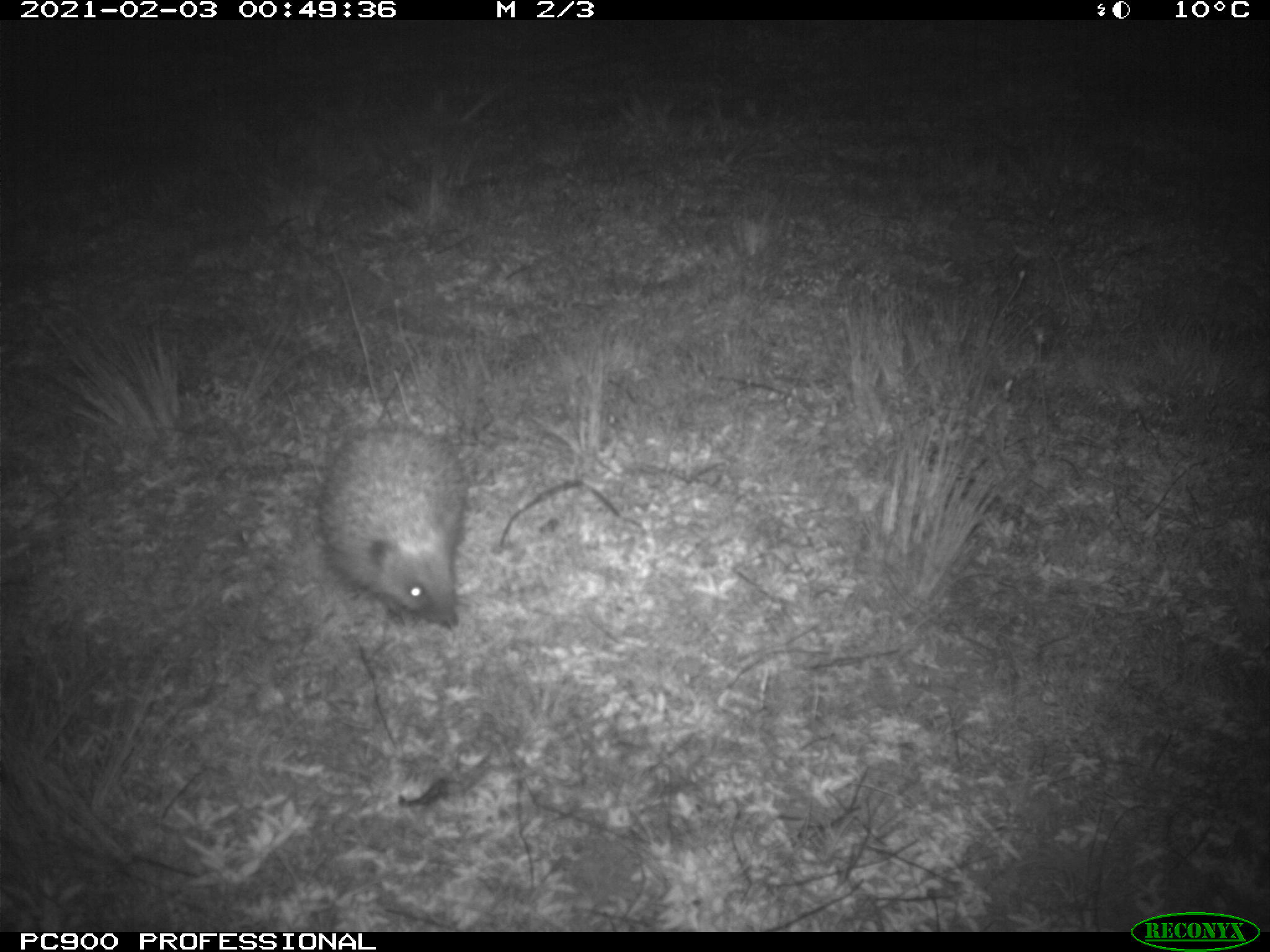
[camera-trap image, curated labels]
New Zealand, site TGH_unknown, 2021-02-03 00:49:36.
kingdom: Animalia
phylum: Chordata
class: Mammalia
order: Eulipotyphla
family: Erinaceidae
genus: Erinaceus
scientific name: Erinaceus europaeus europaeus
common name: european hedgehog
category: hedgehog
Hedgehog (european hedgehog) (Erinaceus europaeus europaeus).